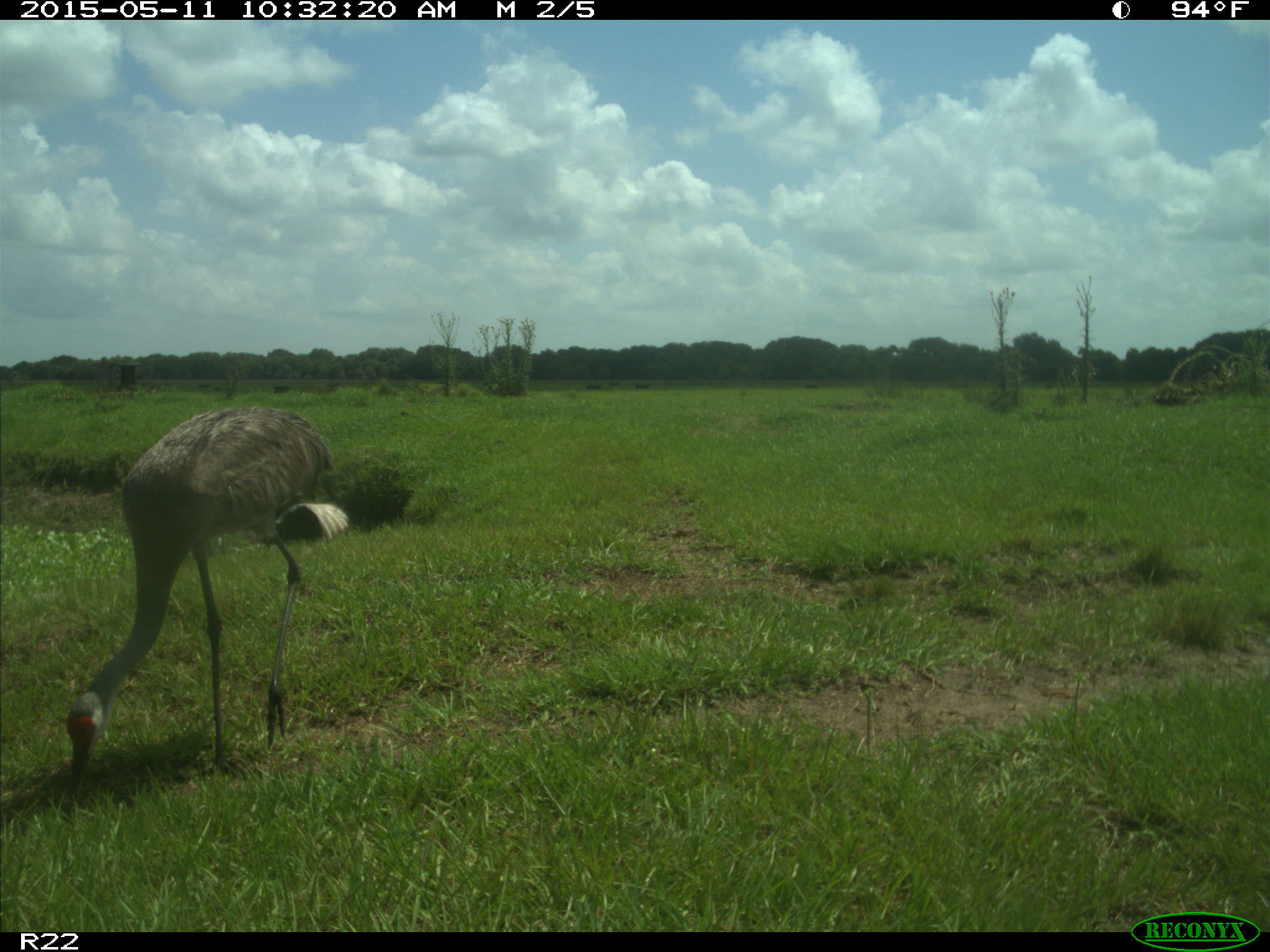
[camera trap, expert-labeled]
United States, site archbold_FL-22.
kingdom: Animalia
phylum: Chordata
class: Aves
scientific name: Aves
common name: birds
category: unidentified bird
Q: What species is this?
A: Unidentified bird (birds) (Aves).